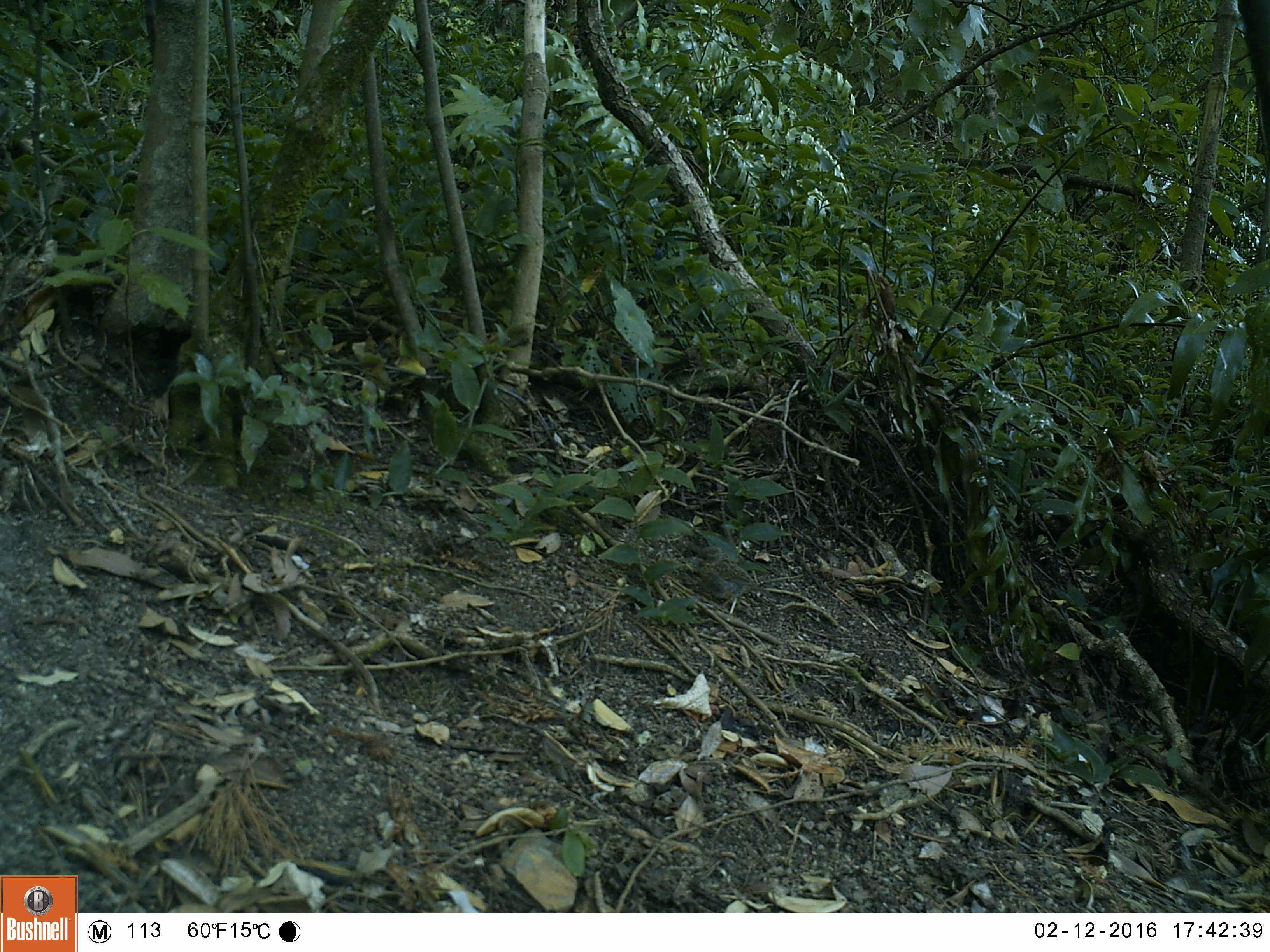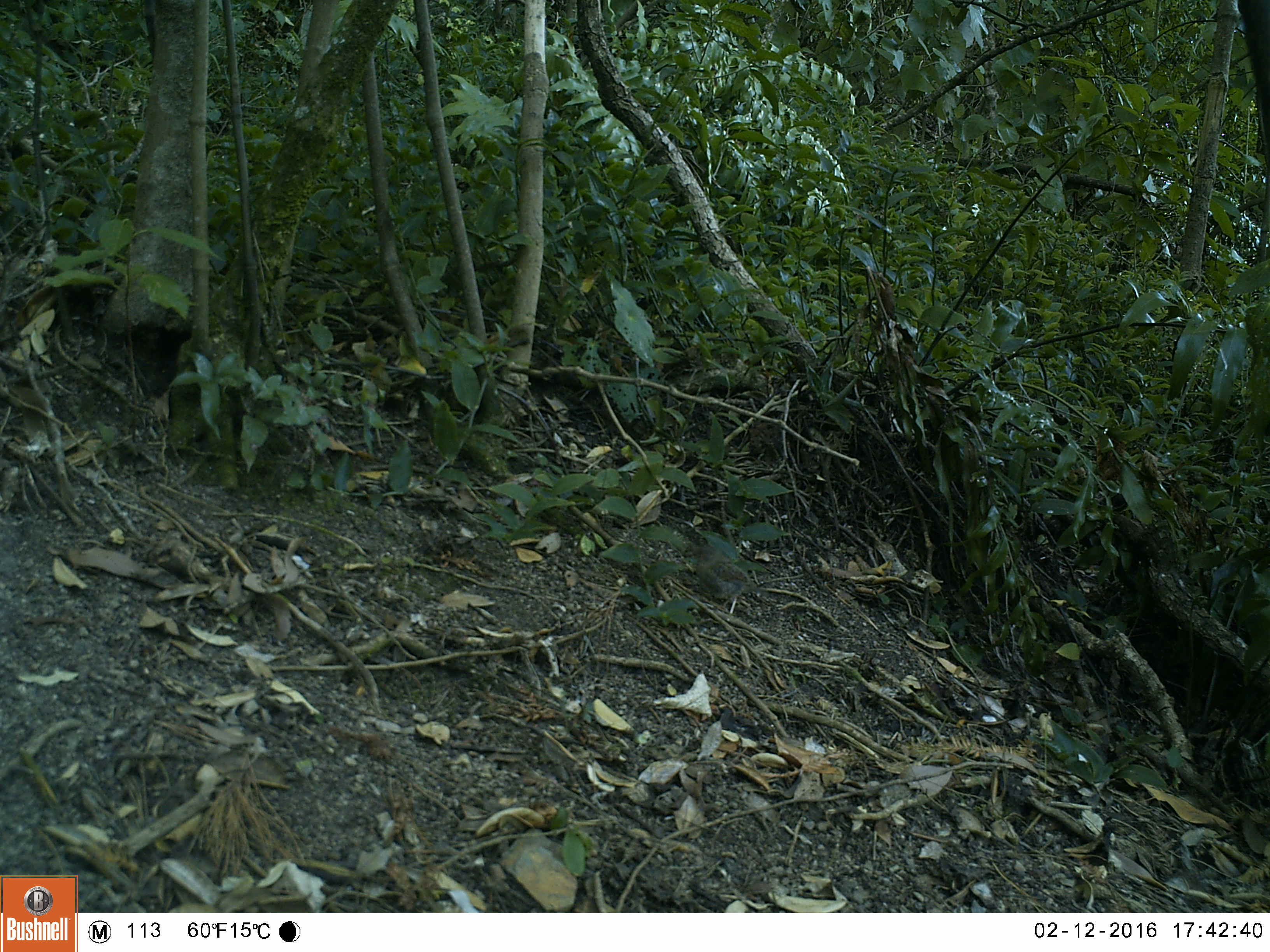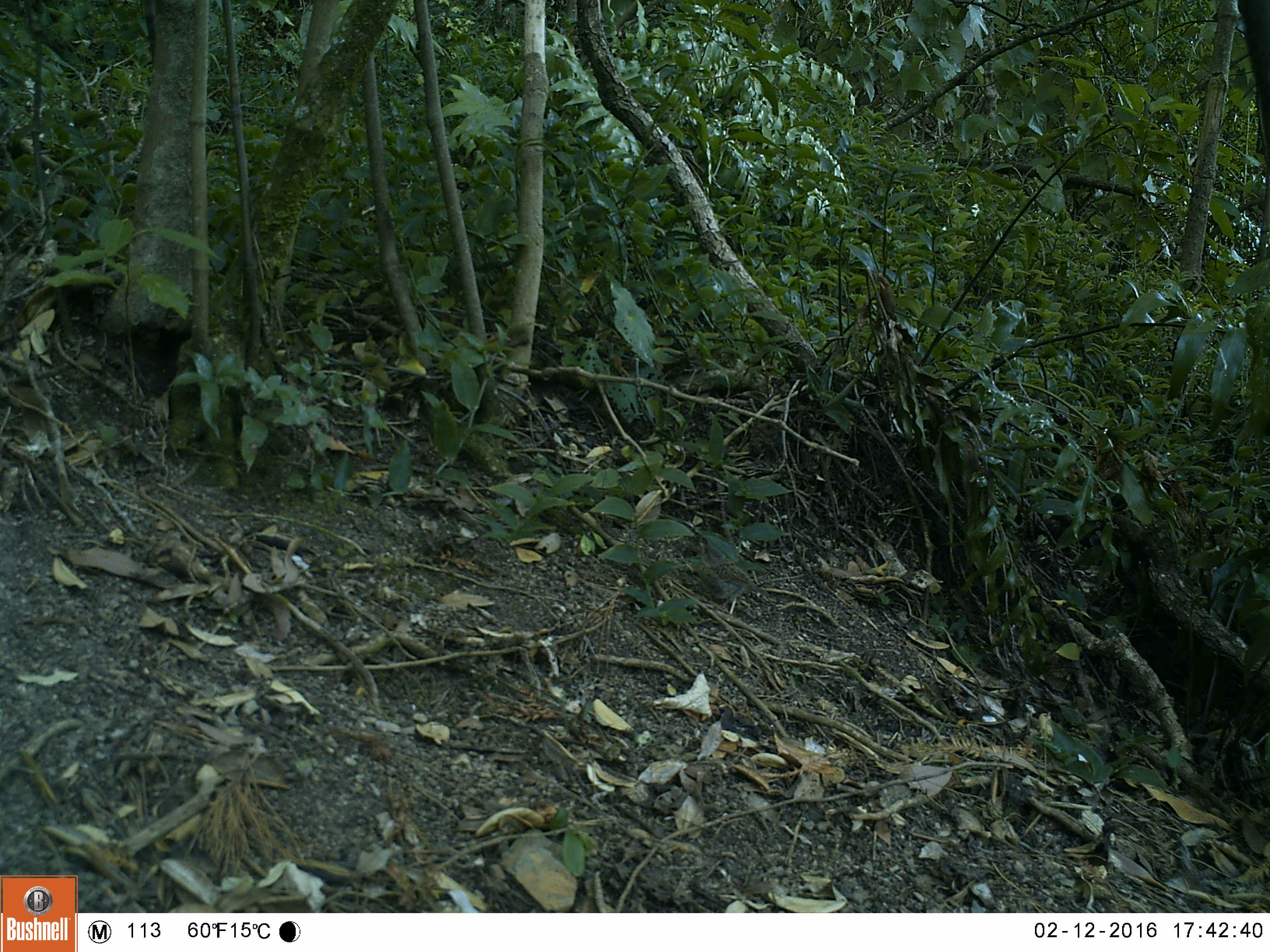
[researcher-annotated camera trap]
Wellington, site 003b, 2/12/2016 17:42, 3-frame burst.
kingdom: Animalia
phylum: Chordata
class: Aves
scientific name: Aves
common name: bird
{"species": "bird (Aves)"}